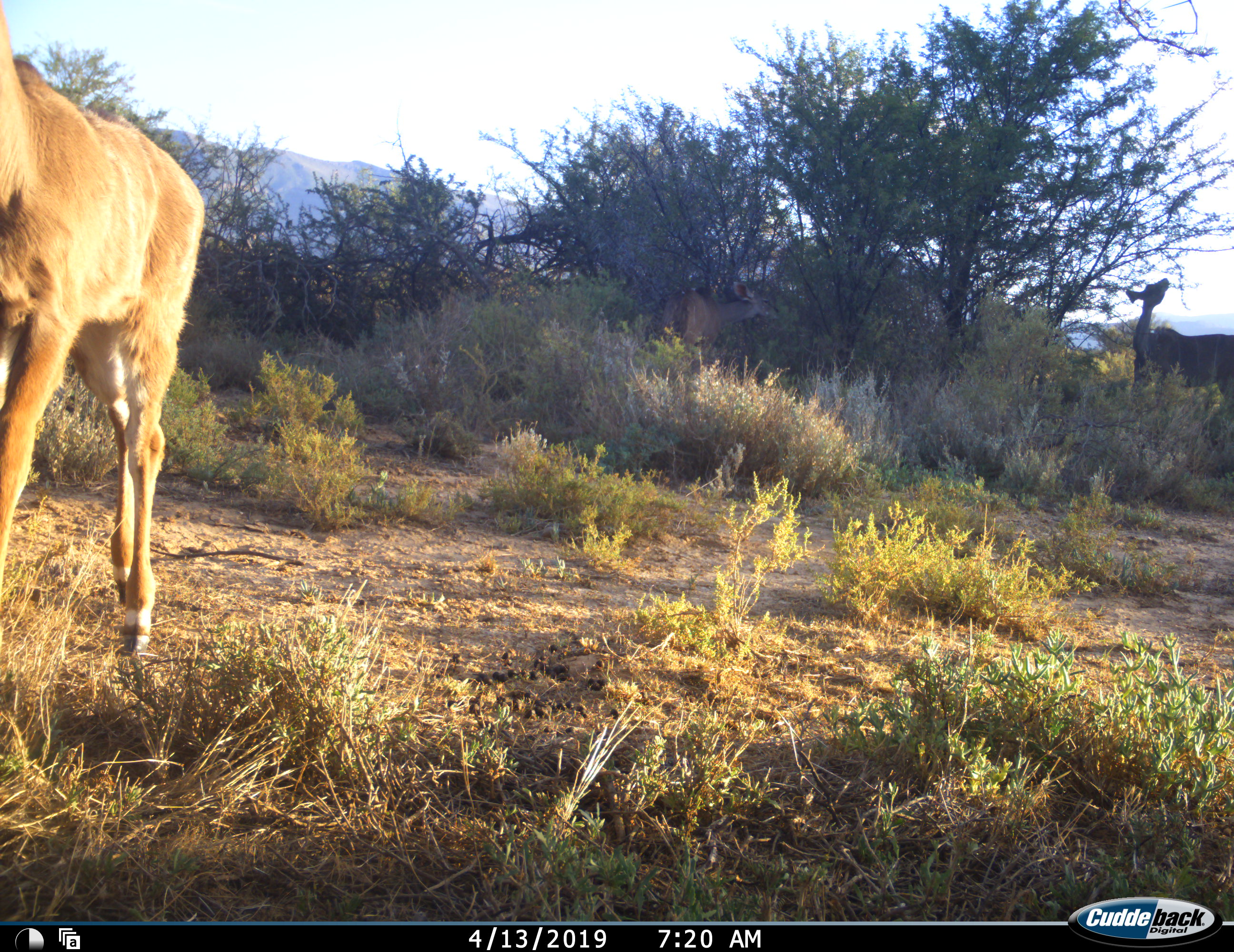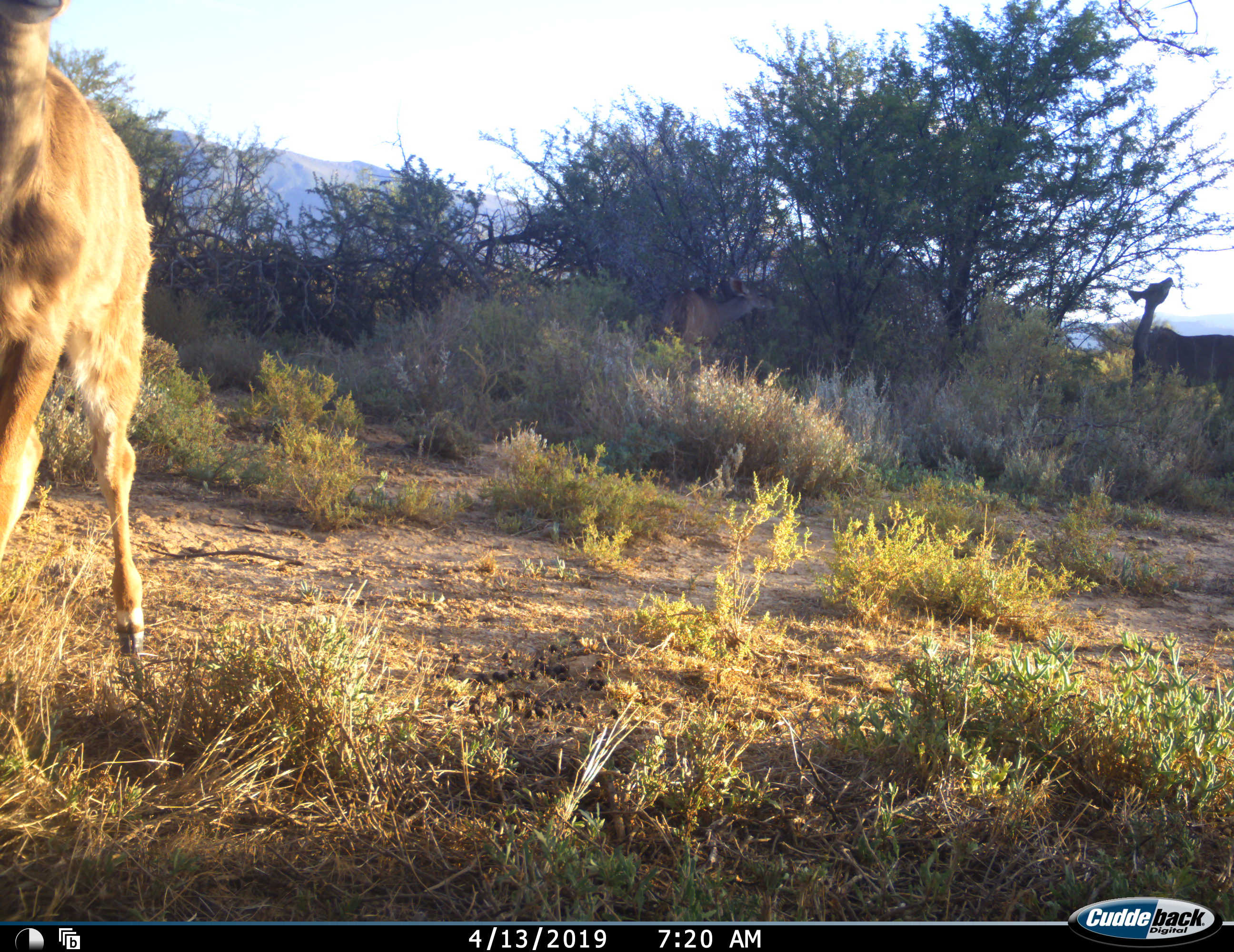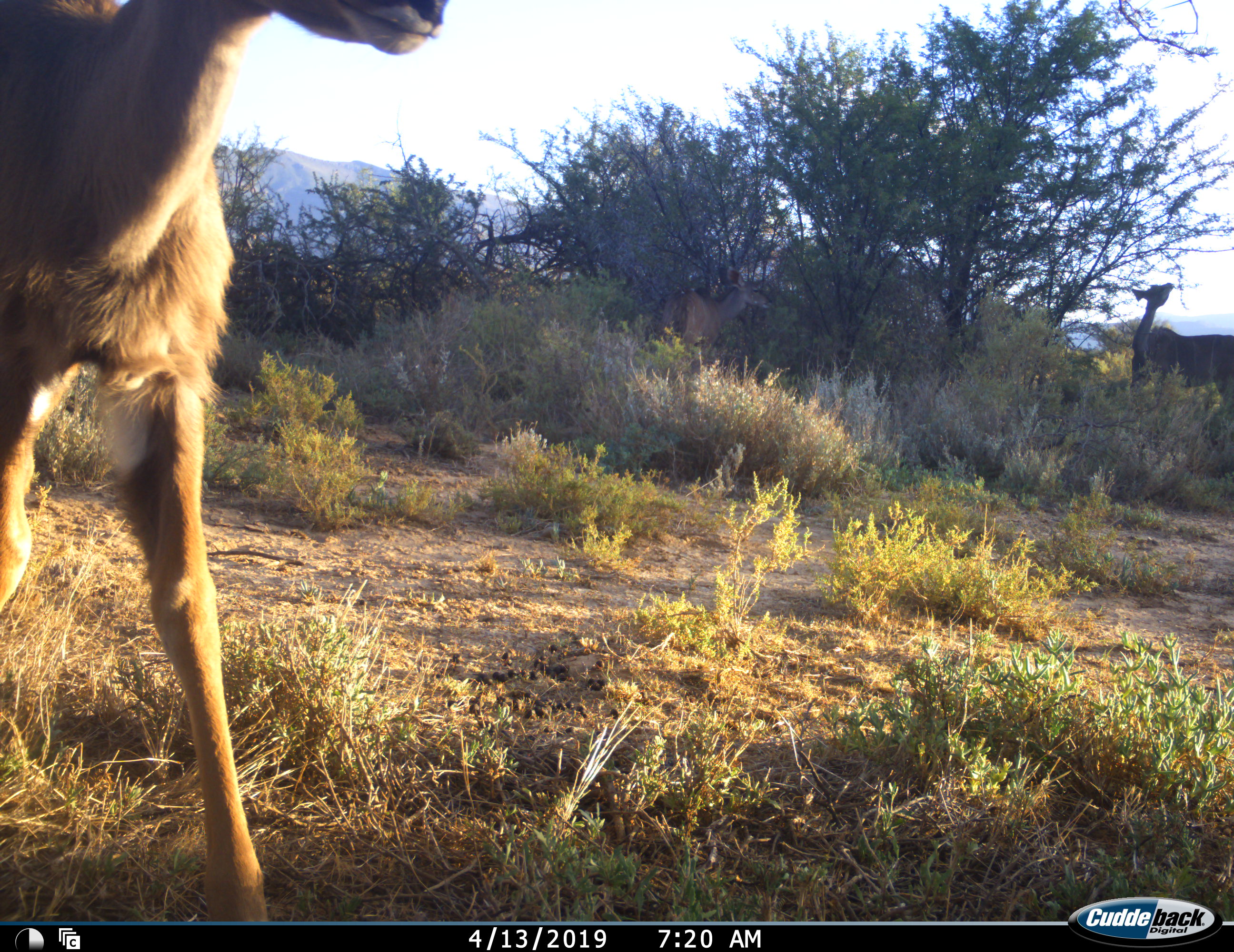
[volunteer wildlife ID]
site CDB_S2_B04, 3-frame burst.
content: unidentified animal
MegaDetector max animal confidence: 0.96